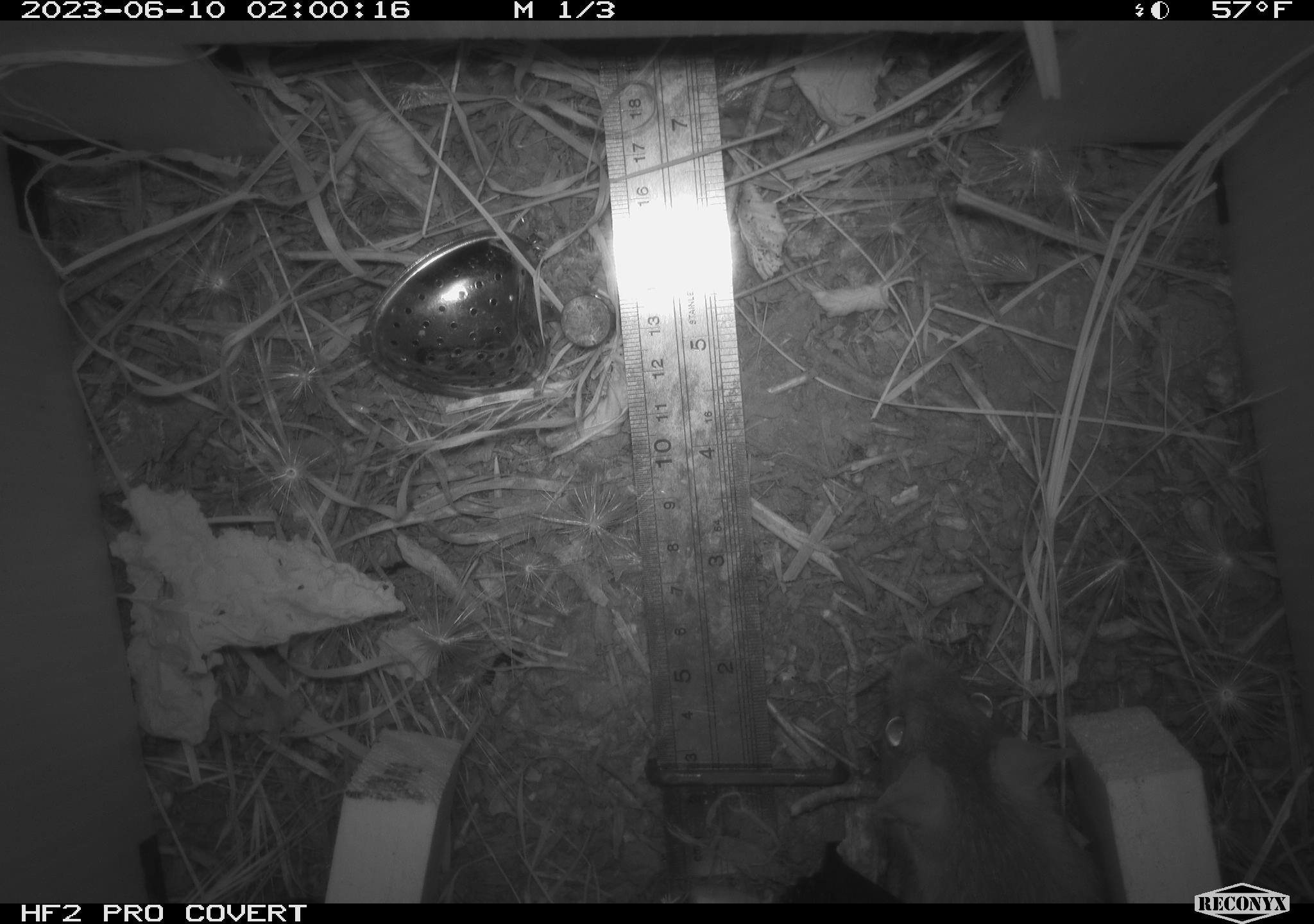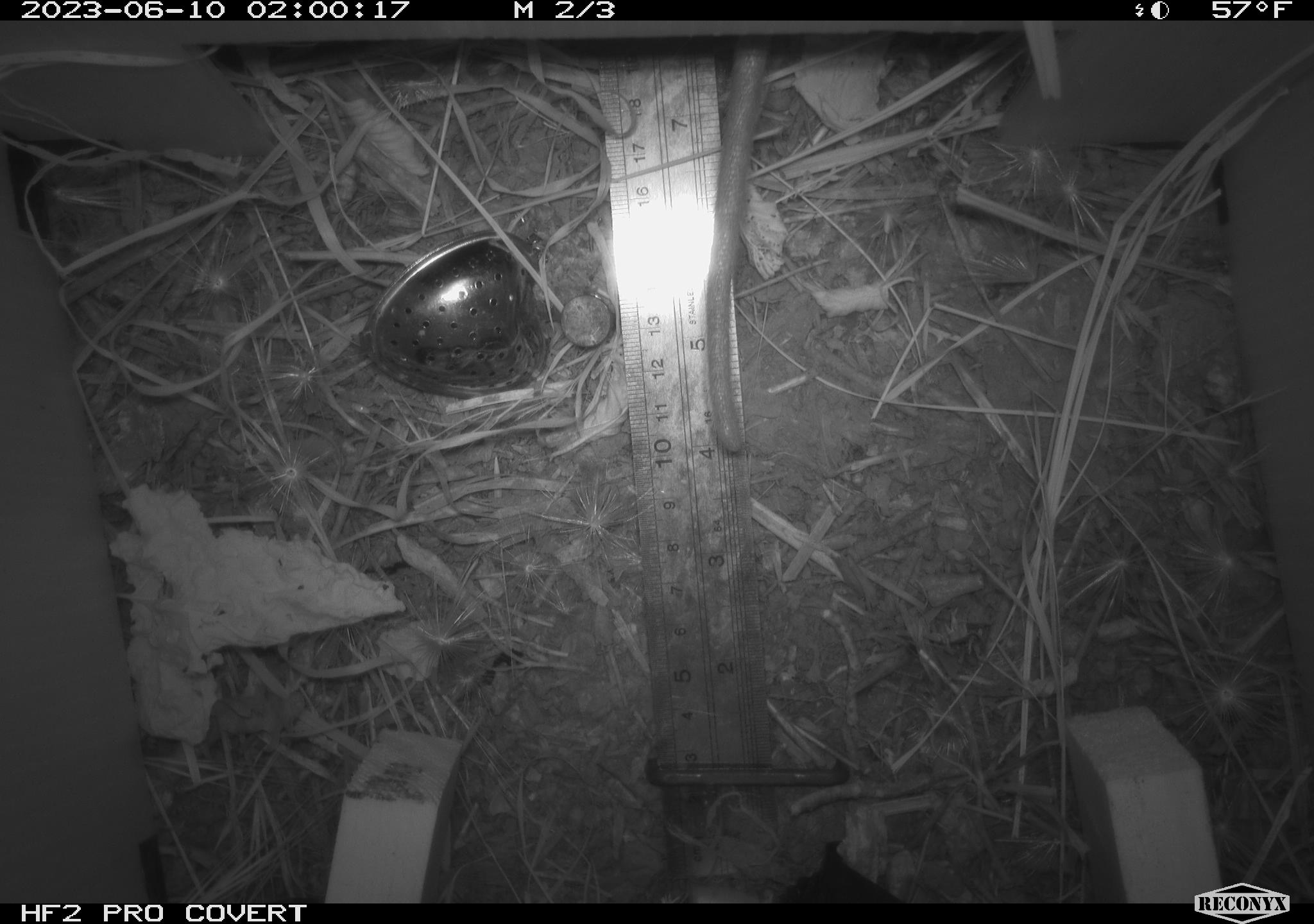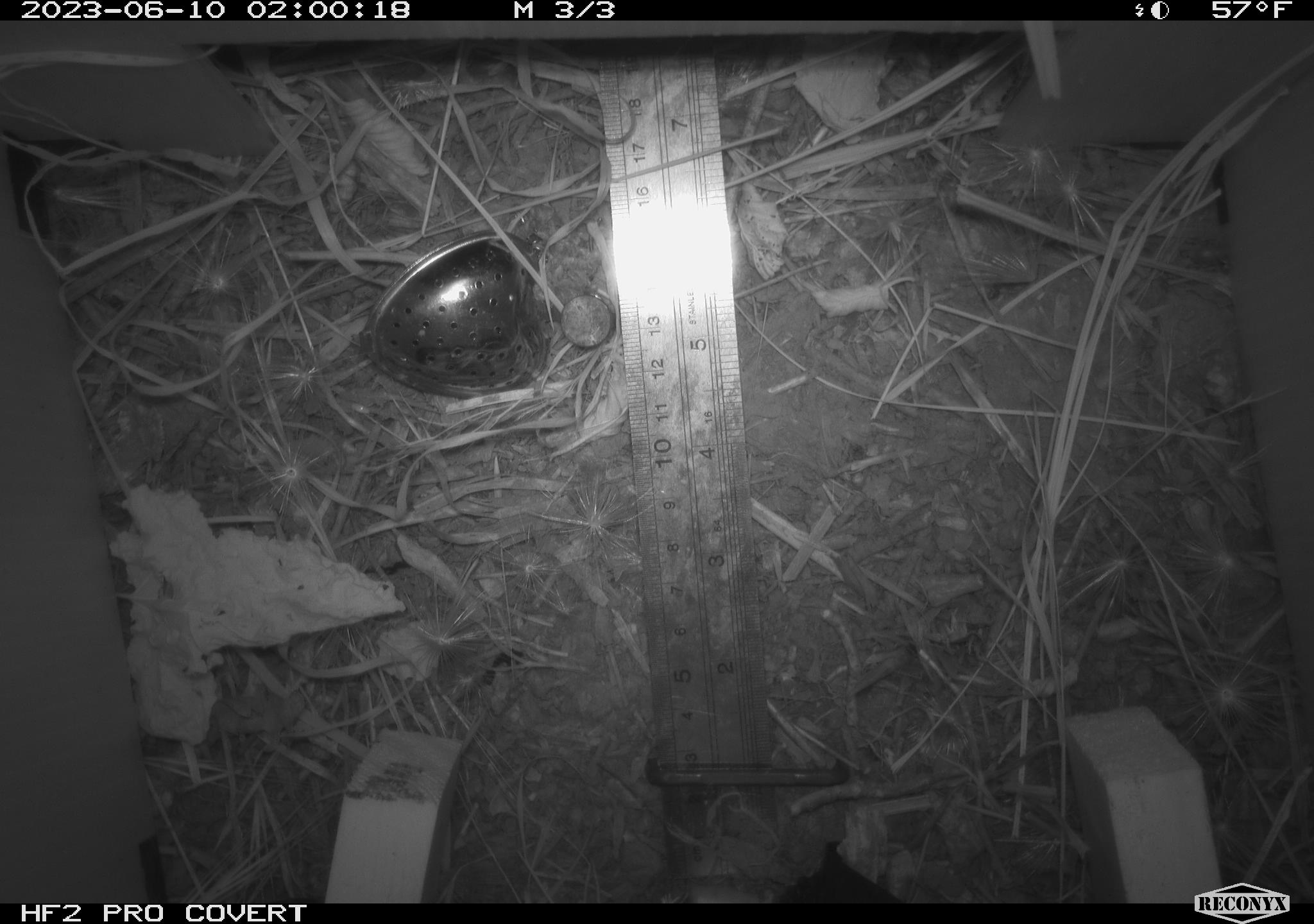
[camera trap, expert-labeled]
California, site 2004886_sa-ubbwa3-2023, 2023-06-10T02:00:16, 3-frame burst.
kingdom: Animalia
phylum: Chordata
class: Mammalia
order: Rodentia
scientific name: Rodentia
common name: mouse species